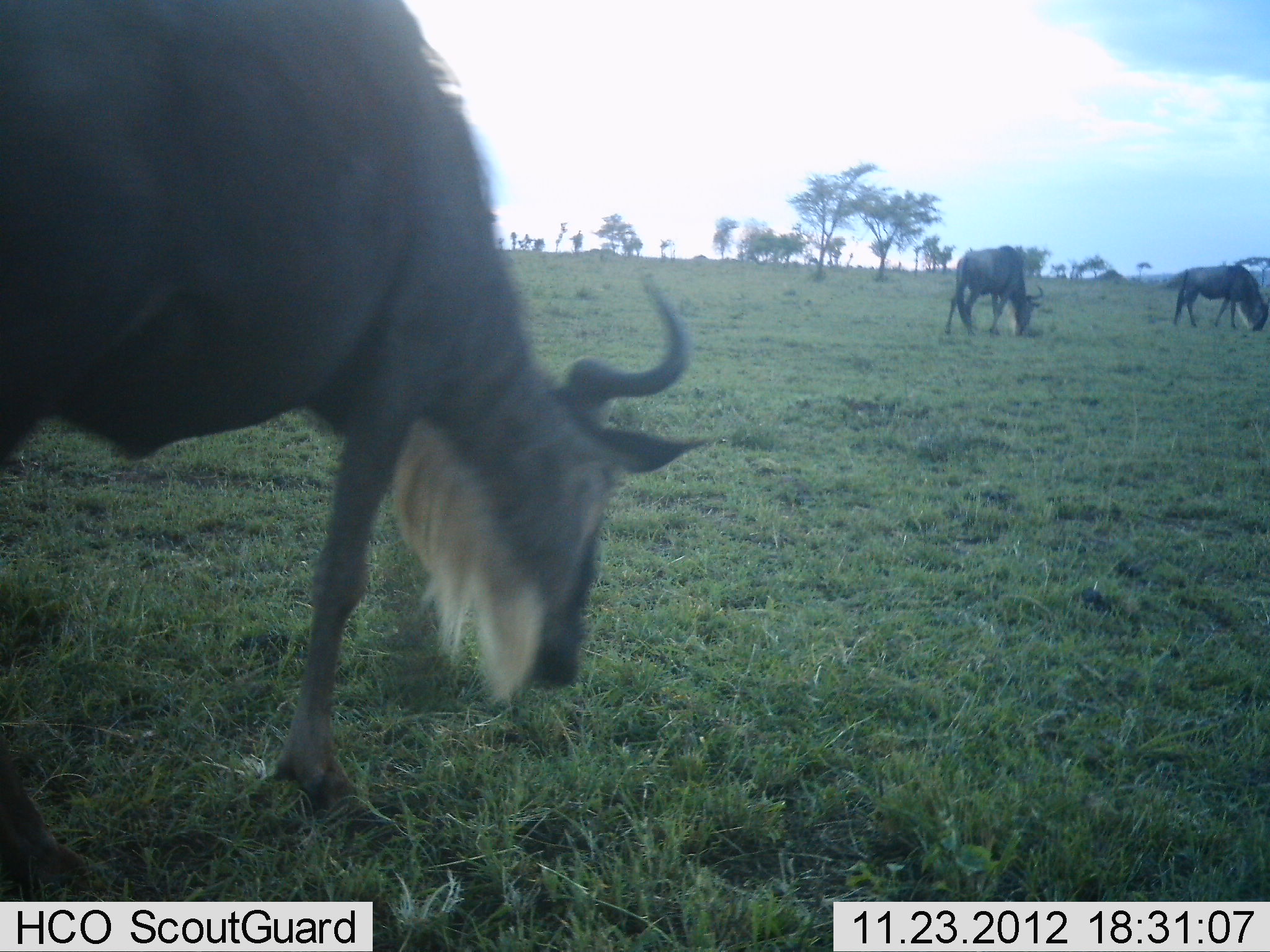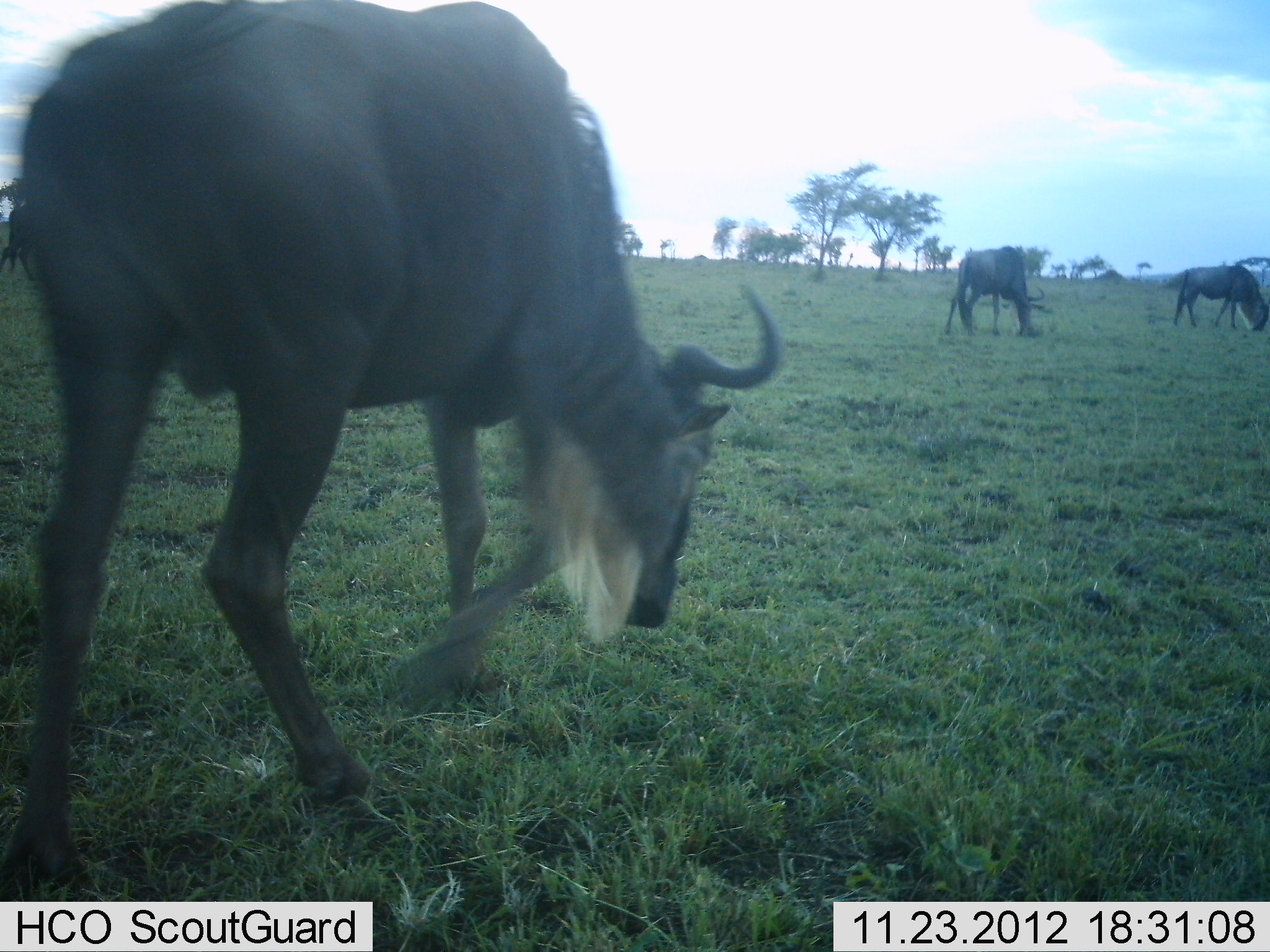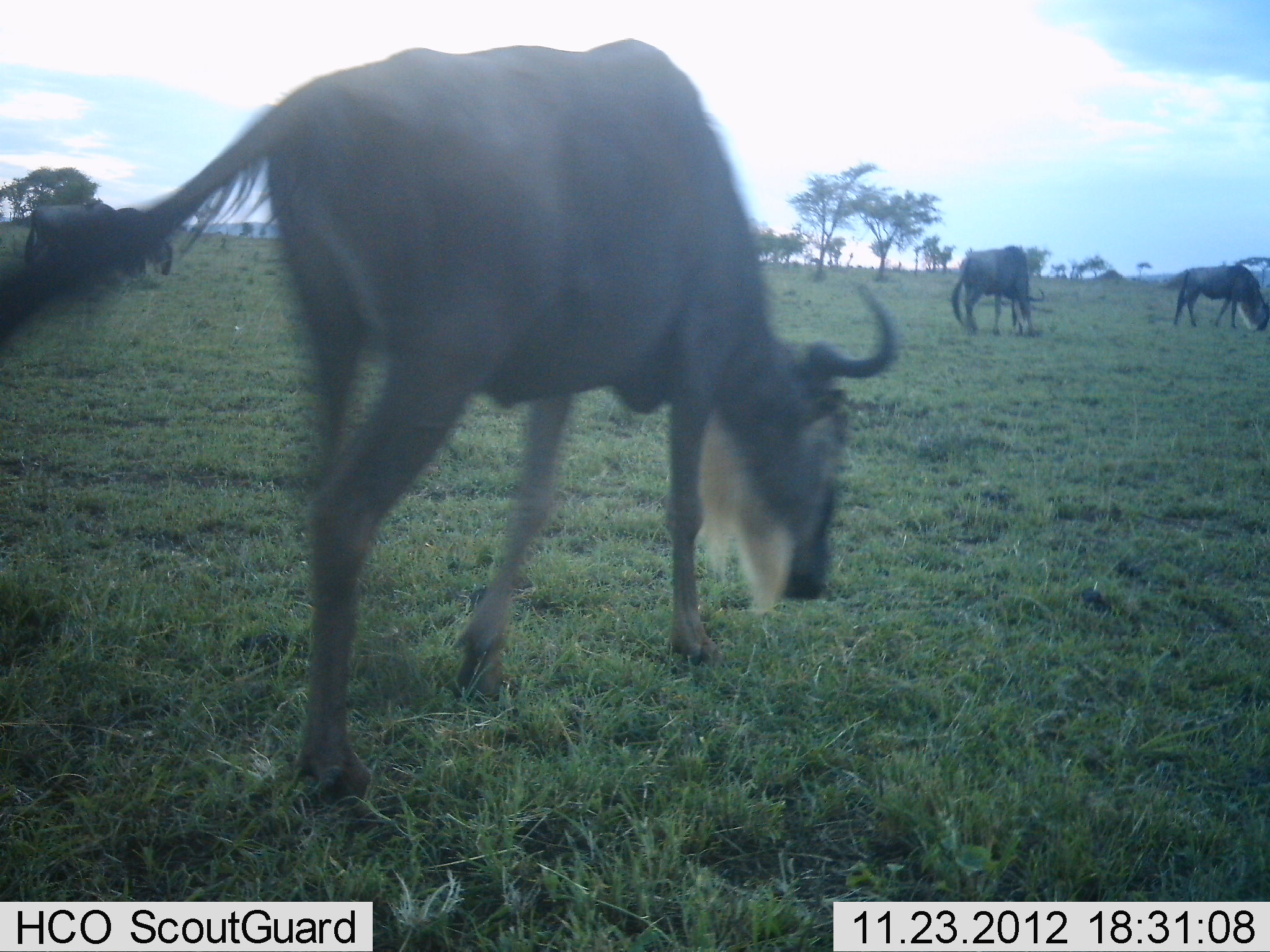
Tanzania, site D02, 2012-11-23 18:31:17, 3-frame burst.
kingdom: Animalia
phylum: Chordata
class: Mammalia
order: Artiodactyla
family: Bovidae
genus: Connochaetes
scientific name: Connochaetes taurinus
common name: blue wildebeest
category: wildebeest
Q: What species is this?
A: Wildebeest (blue wildebeest) (Connochaetes taurinus).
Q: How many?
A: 3.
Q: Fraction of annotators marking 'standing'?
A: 12%.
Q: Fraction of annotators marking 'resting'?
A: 0%.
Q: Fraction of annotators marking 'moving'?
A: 53%.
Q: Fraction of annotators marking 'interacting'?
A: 0%.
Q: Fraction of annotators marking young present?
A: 0%.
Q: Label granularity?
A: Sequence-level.